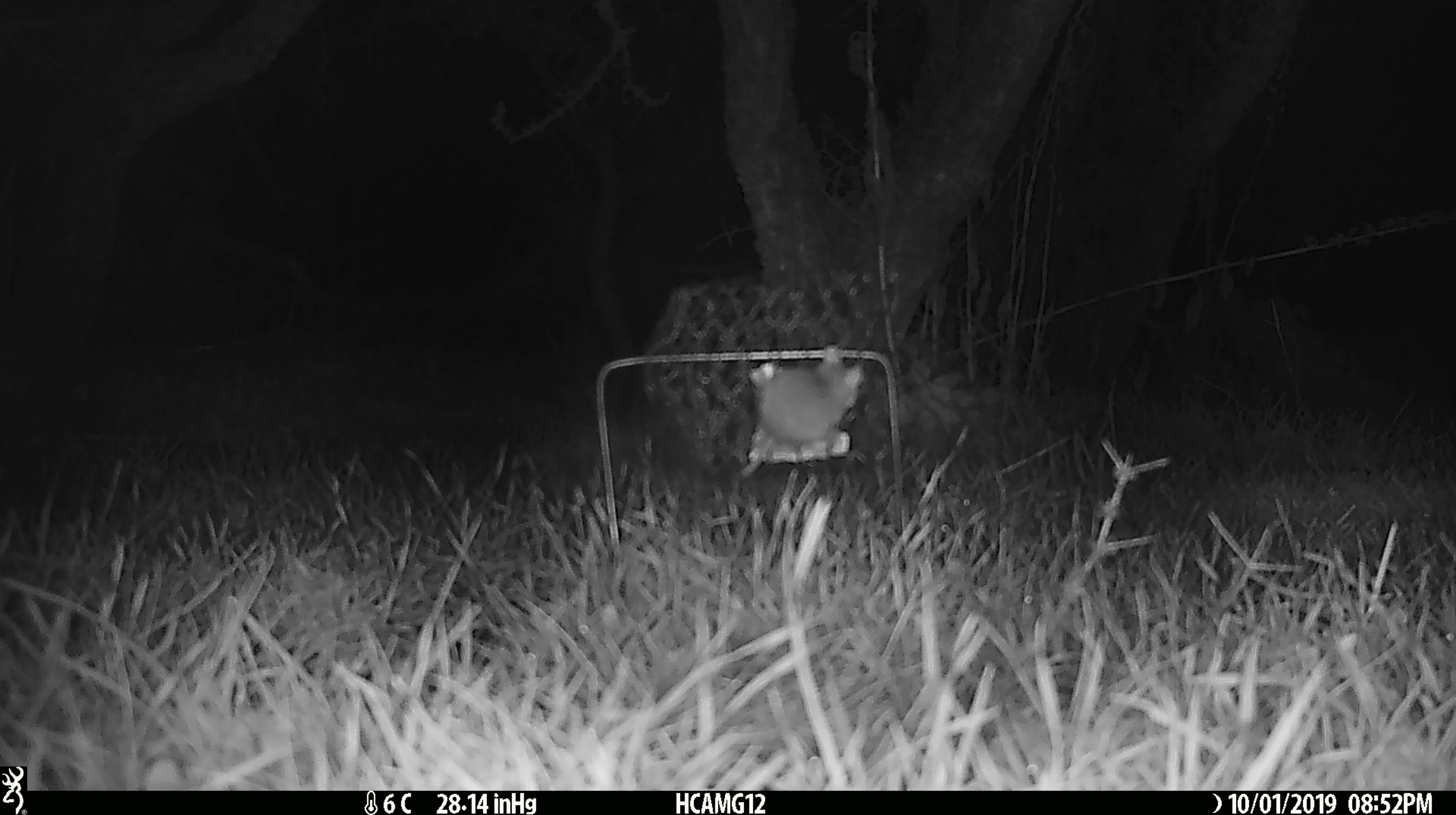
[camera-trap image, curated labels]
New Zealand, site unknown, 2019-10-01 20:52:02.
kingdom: Animalia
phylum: Chordata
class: Mammalia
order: Rodentia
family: Muridae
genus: Mus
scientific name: Mus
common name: mouse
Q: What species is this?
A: Mouse (Mus).